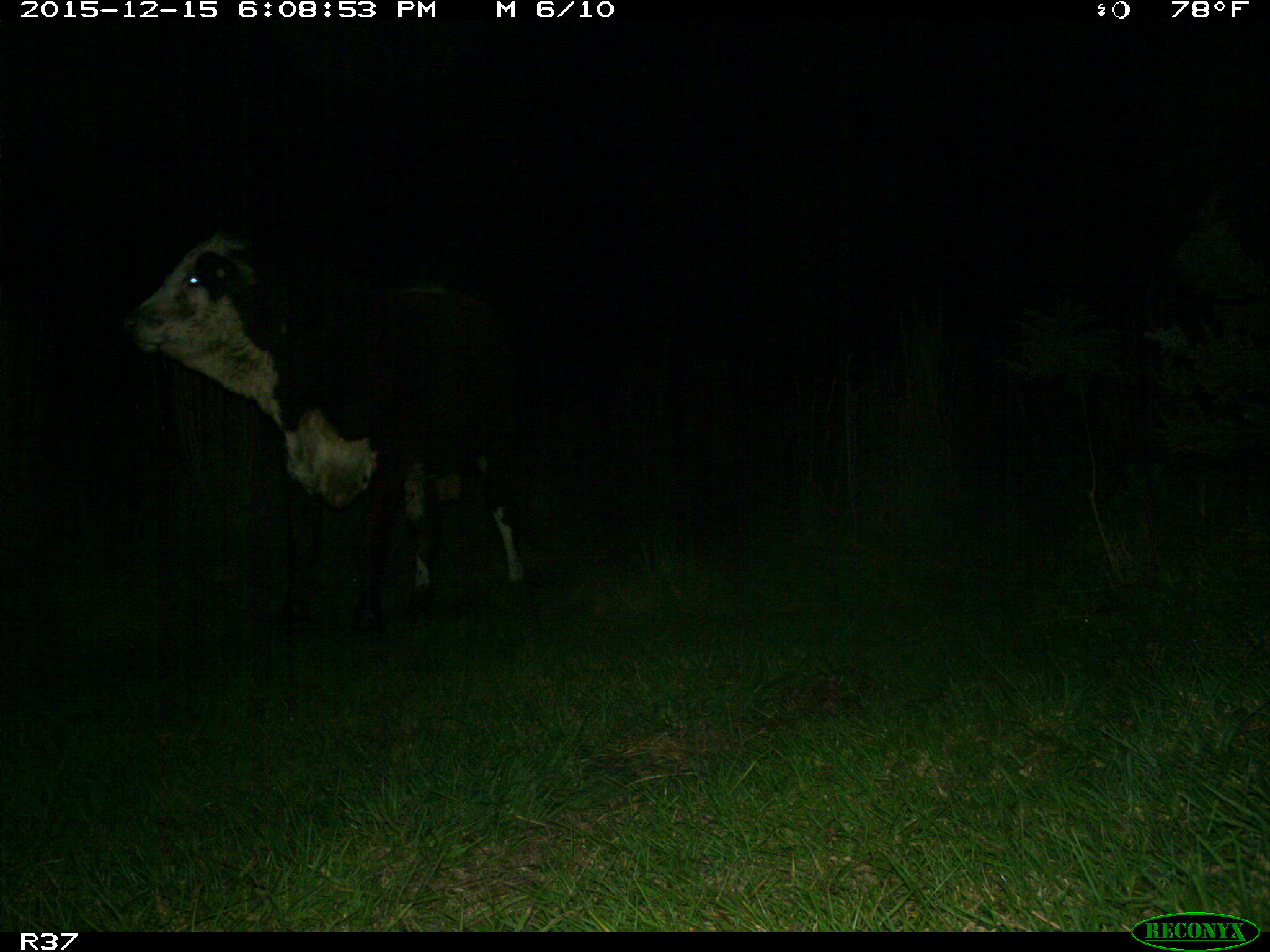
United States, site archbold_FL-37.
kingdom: Animalia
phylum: Chordata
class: Mammalia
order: Artiodactyla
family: Bovidae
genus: Bos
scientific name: Bos taurus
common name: domestic cow